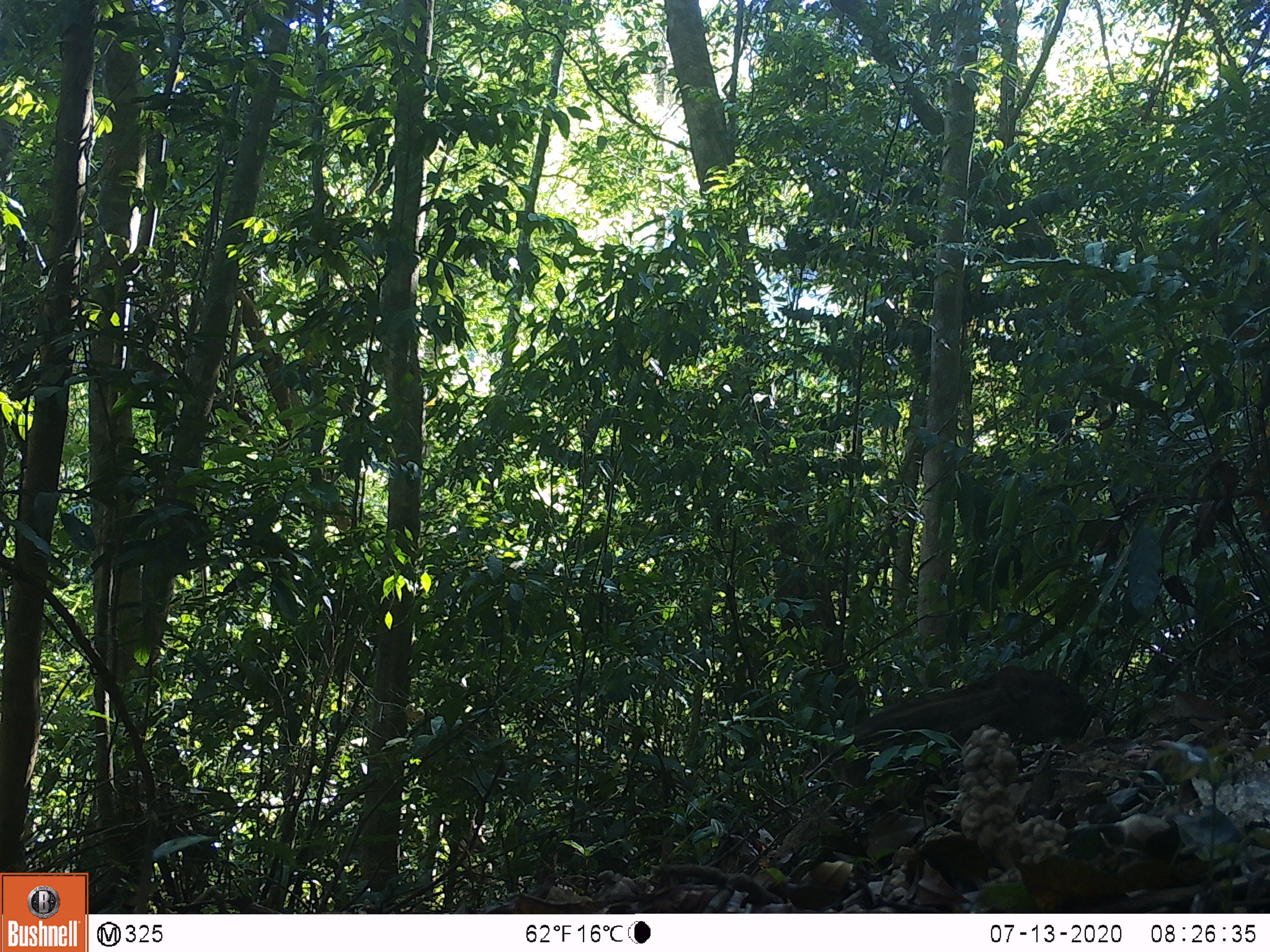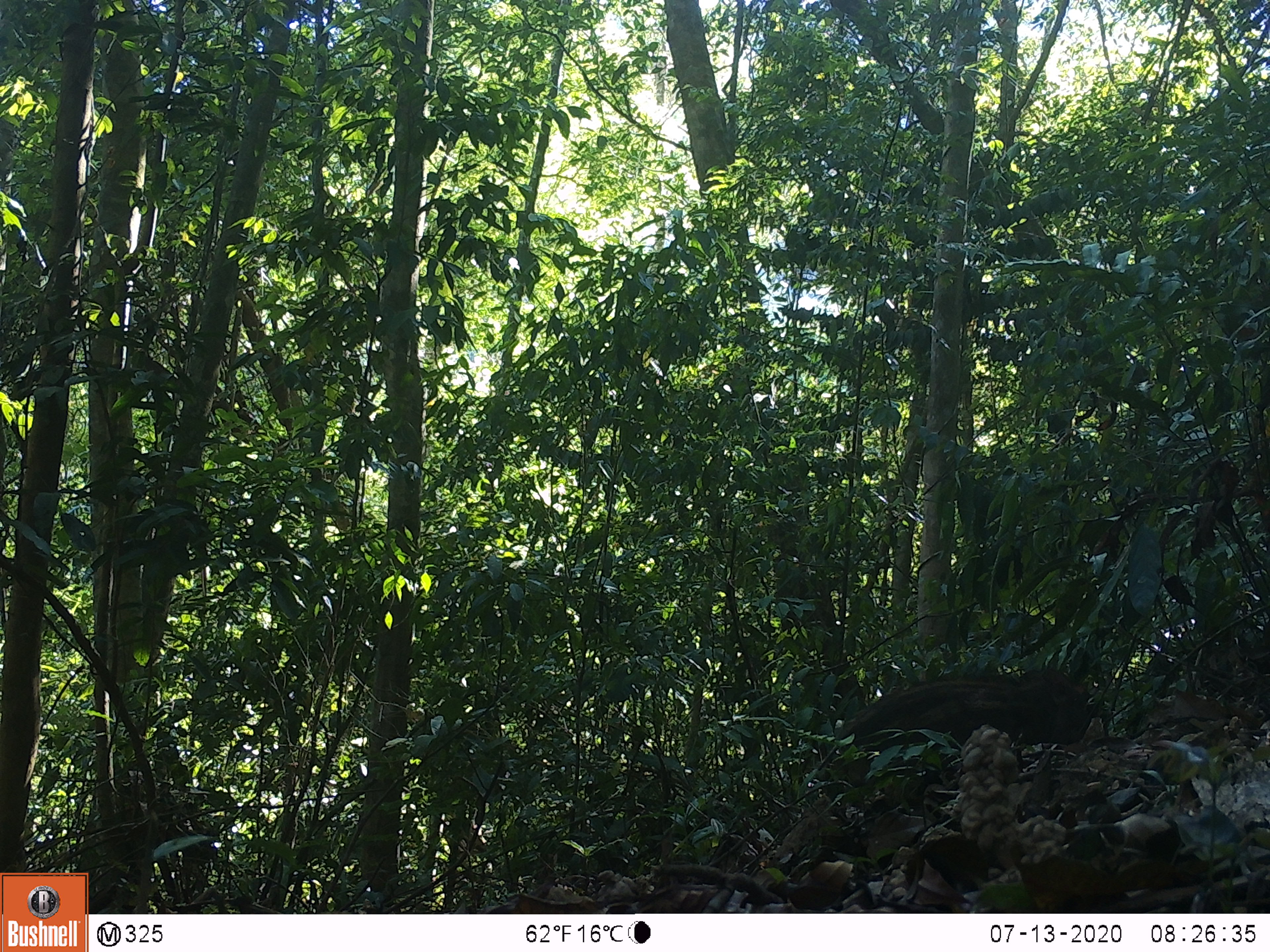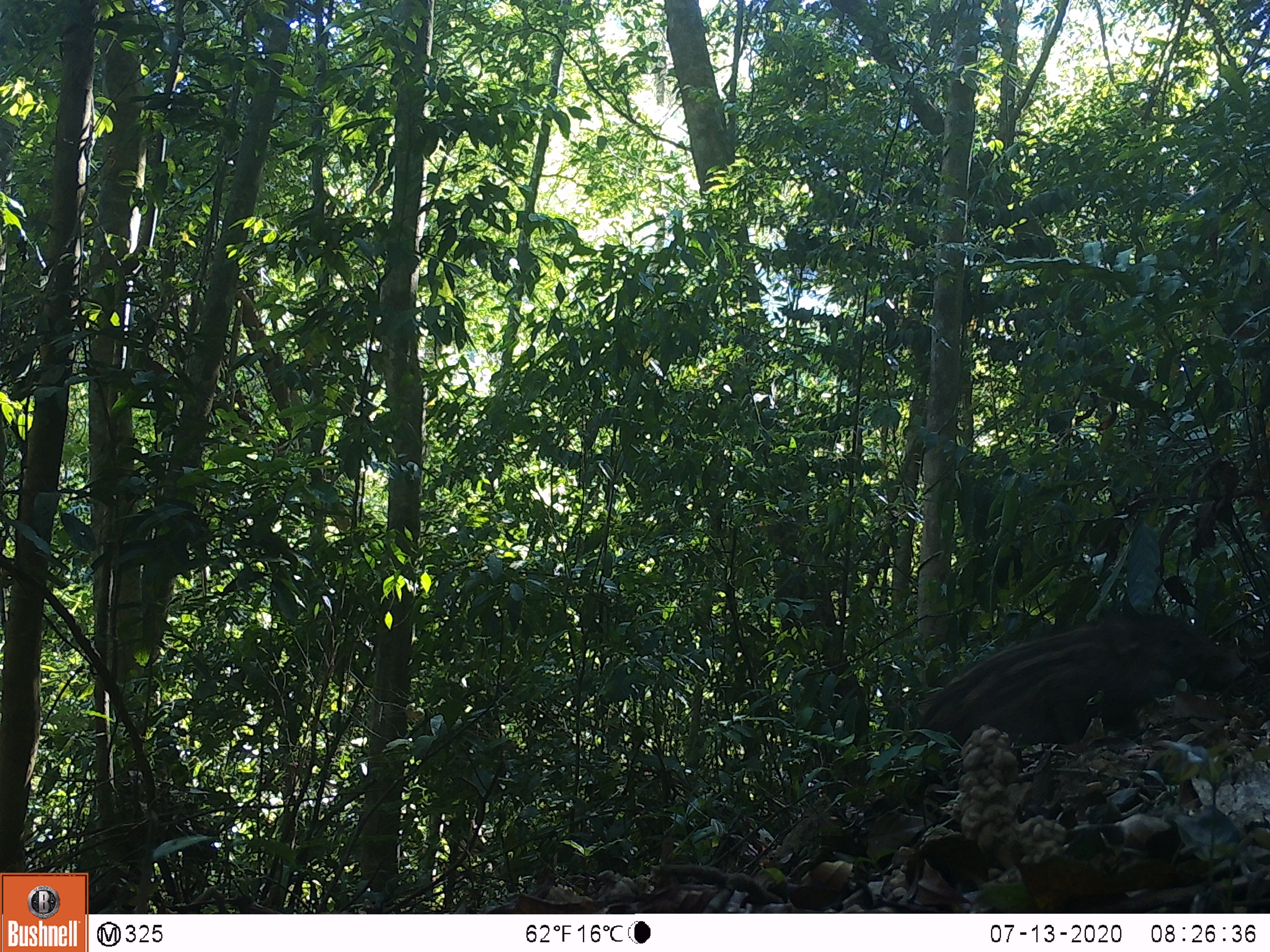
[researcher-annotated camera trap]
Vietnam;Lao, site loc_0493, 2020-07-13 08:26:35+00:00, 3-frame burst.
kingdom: Animalia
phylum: Chordata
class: Mammalia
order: Artiodactyla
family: Suidae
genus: Sus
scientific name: Sus scrofa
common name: eurasian wild pig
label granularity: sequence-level